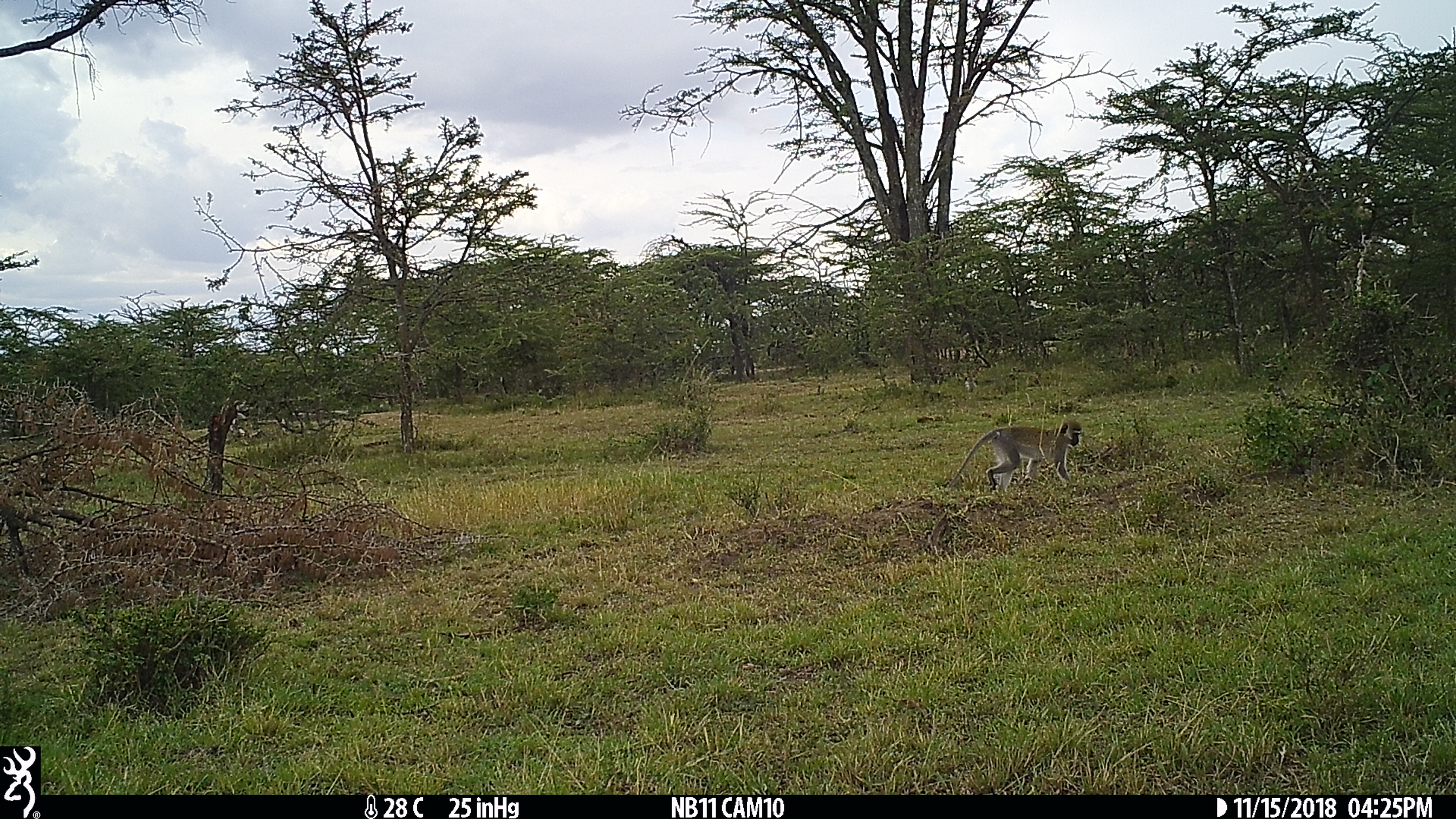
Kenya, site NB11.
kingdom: Animalia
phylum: Chordata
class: Mammalia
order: Primates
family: Cercopithecidae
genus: Chlorocebus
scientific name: Chlorocebus pygerythrus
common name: vervet monkey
Vervet monkey (Chlorocebus pygerythrus).